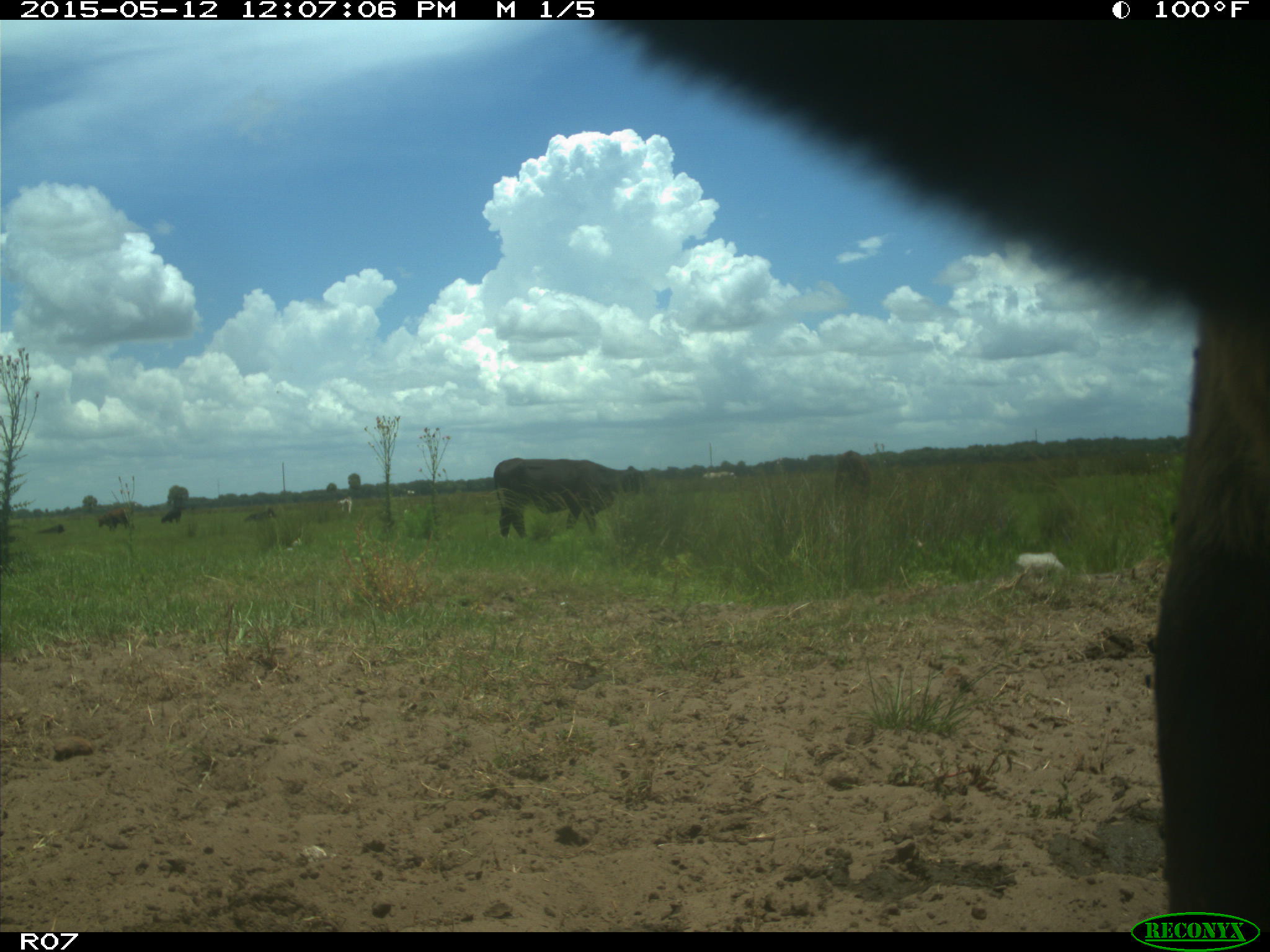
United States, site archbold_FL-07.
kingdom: Animalia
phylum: Chordata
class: Mammalia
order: Artiodactyla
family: Bovidae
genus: Bos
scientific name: Bos taurus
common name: domestic cow